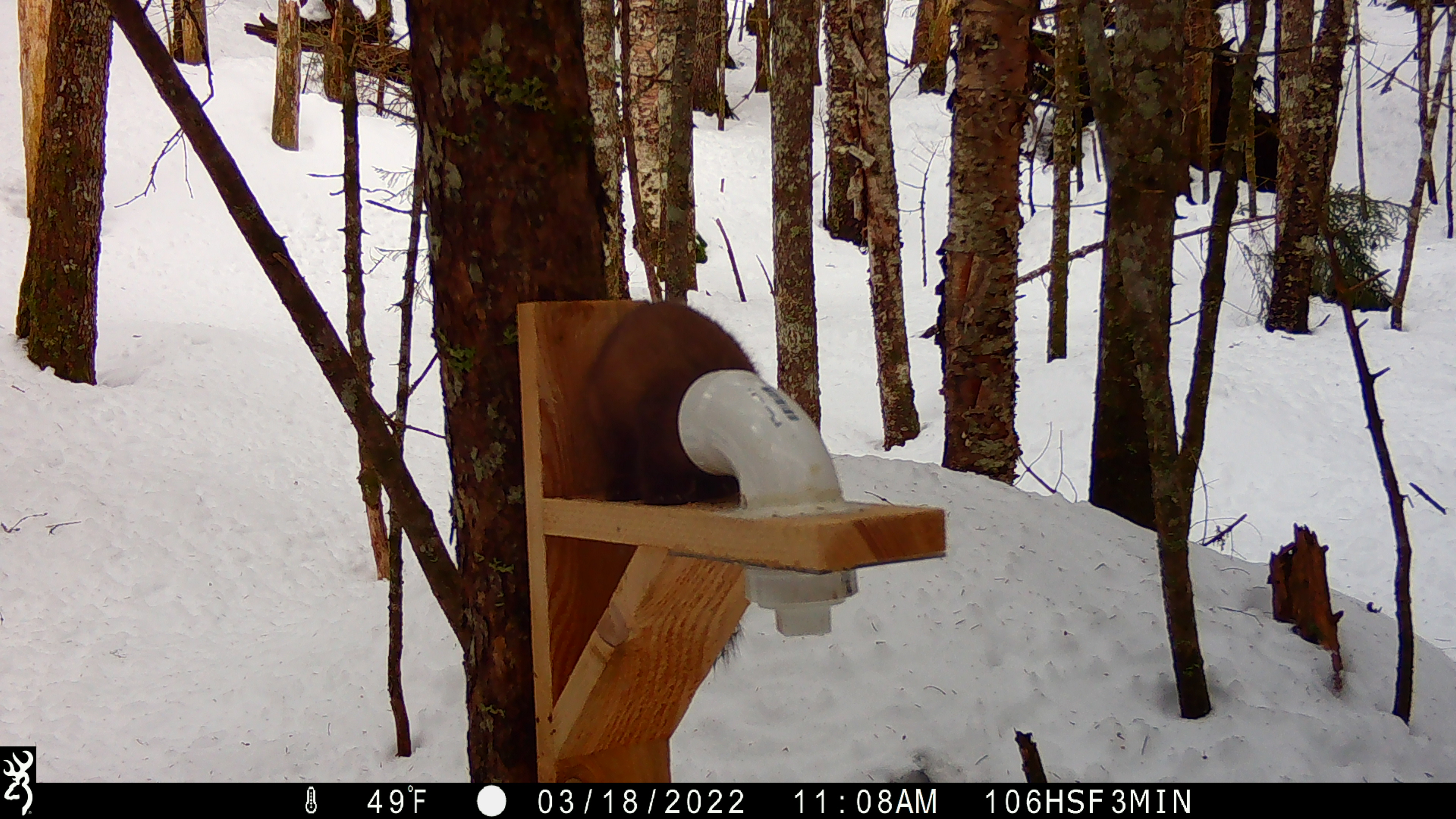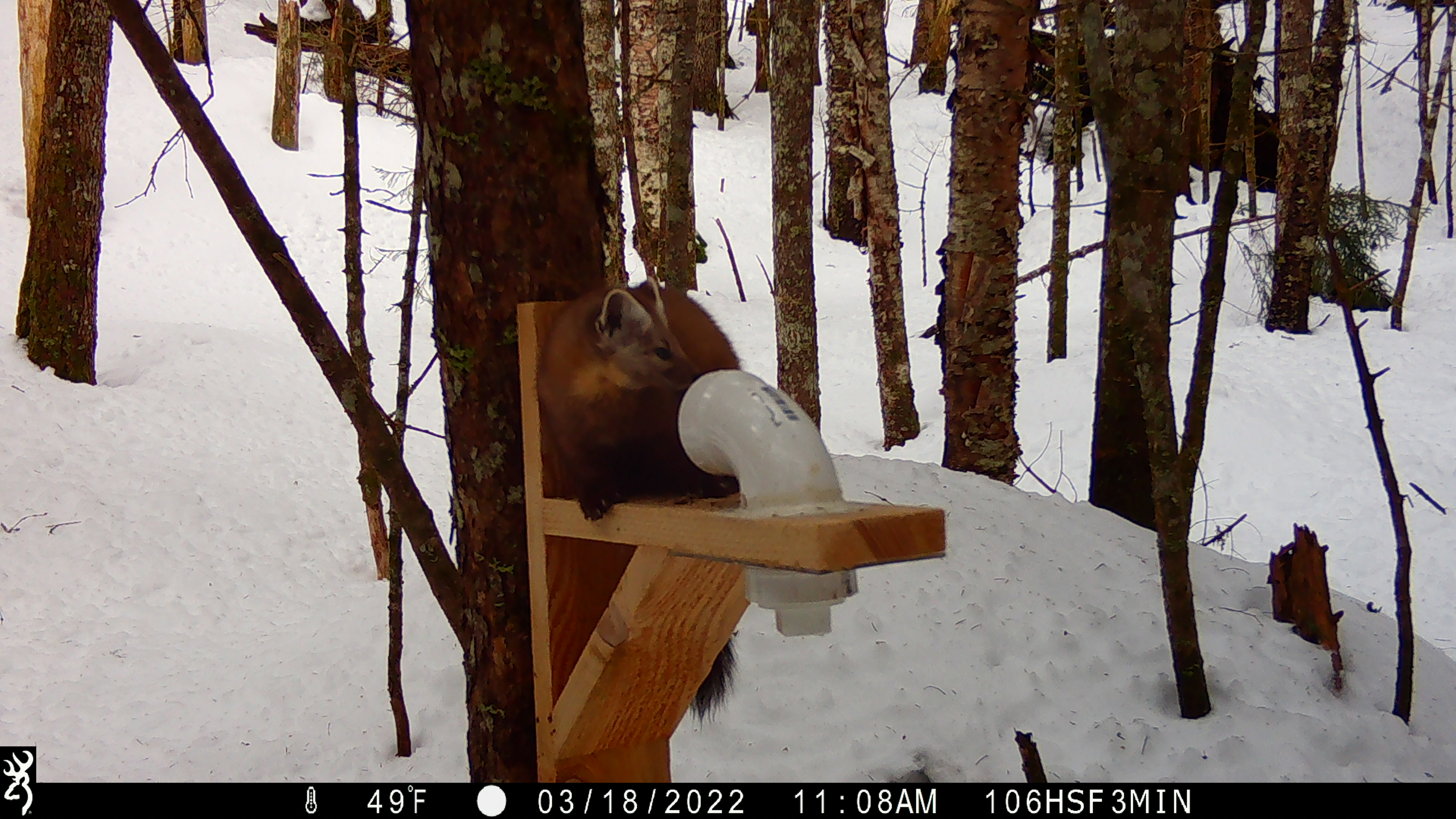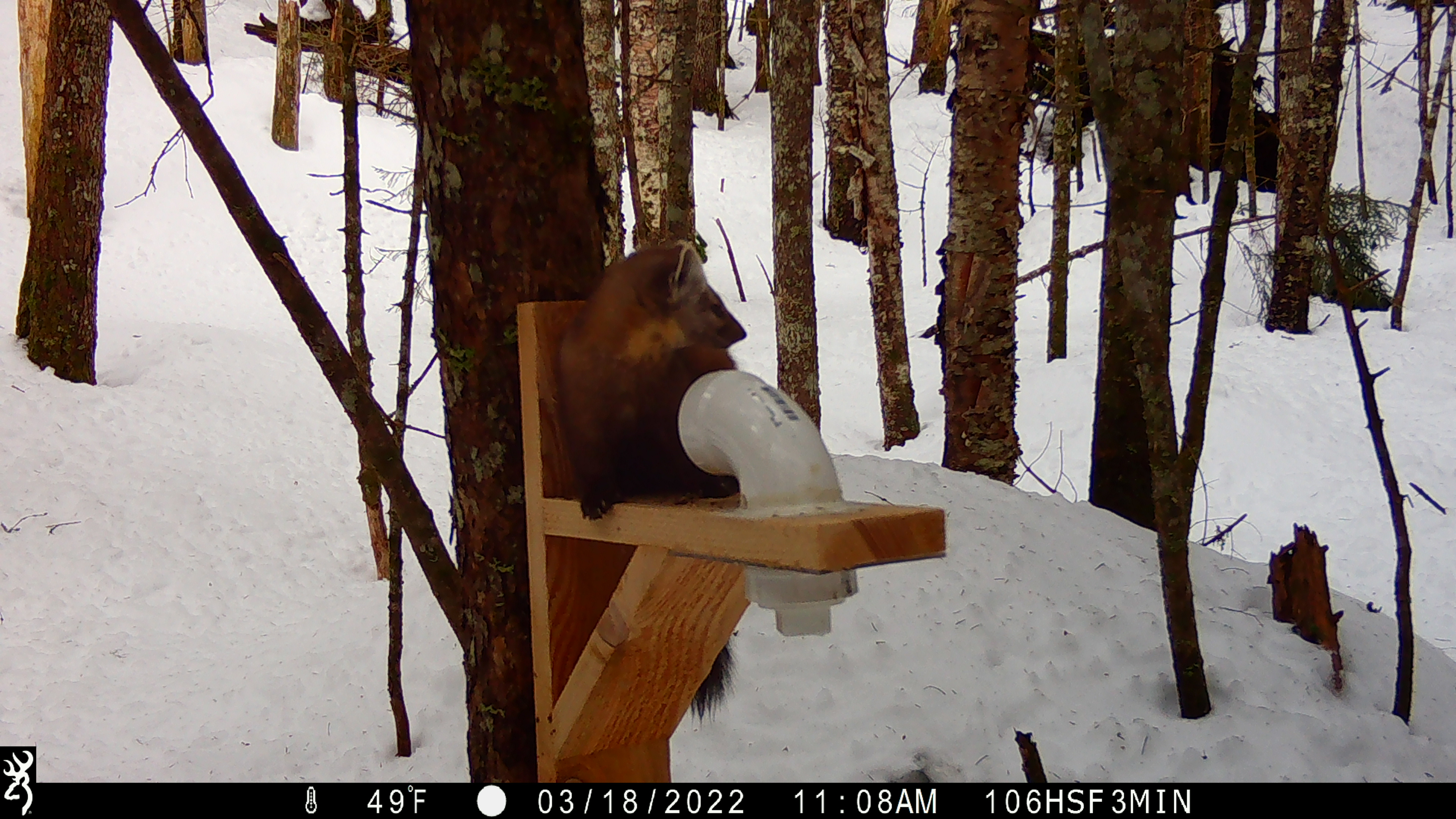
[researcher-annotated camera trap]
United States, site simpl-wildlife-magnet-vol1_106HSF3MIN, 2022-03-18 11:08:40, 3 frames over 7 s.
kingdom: Animalia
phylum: Chordata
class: Mammalia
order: Carnivora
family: Mustelidae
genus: Martes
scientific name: Martes americana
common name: american marten